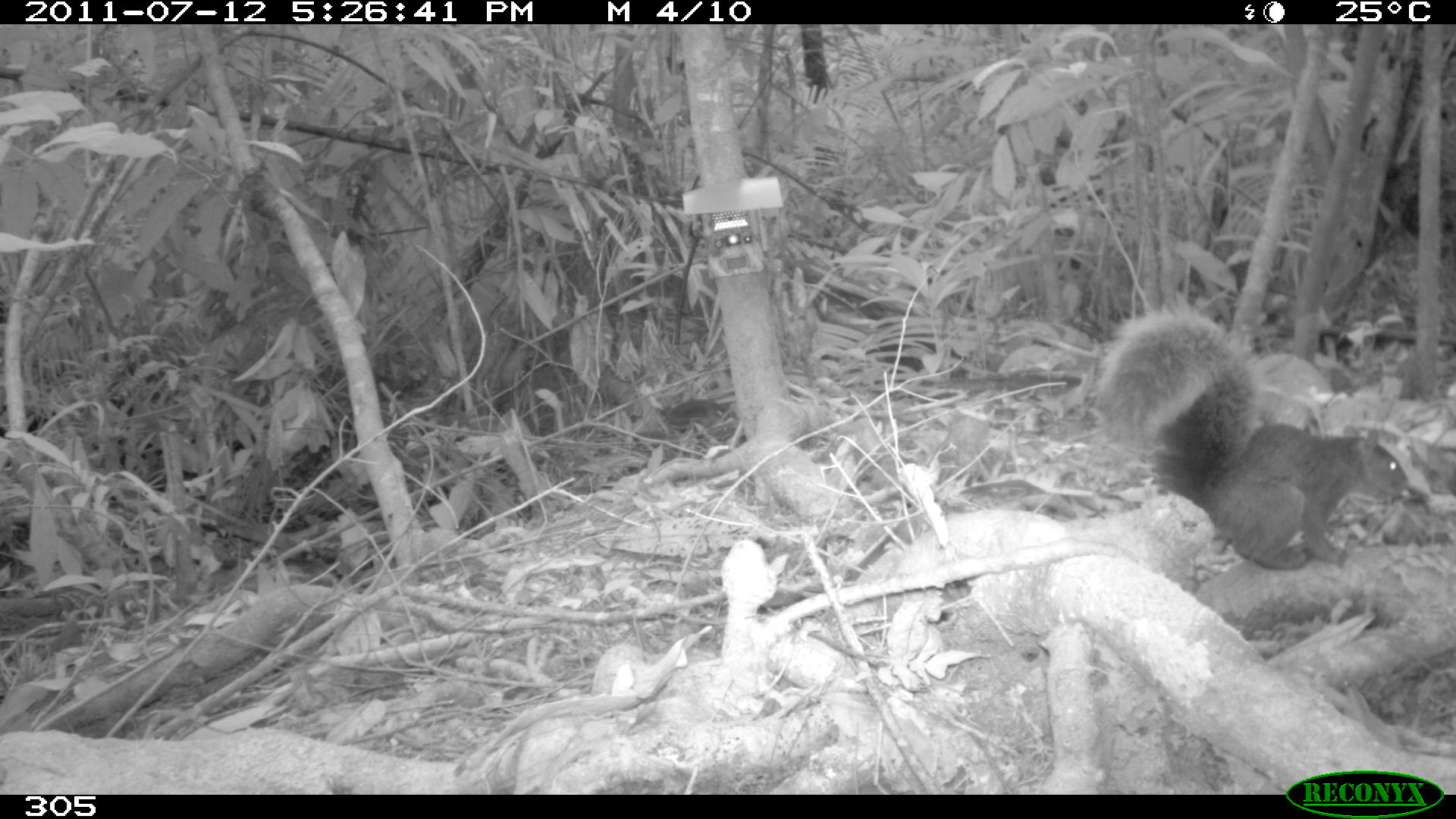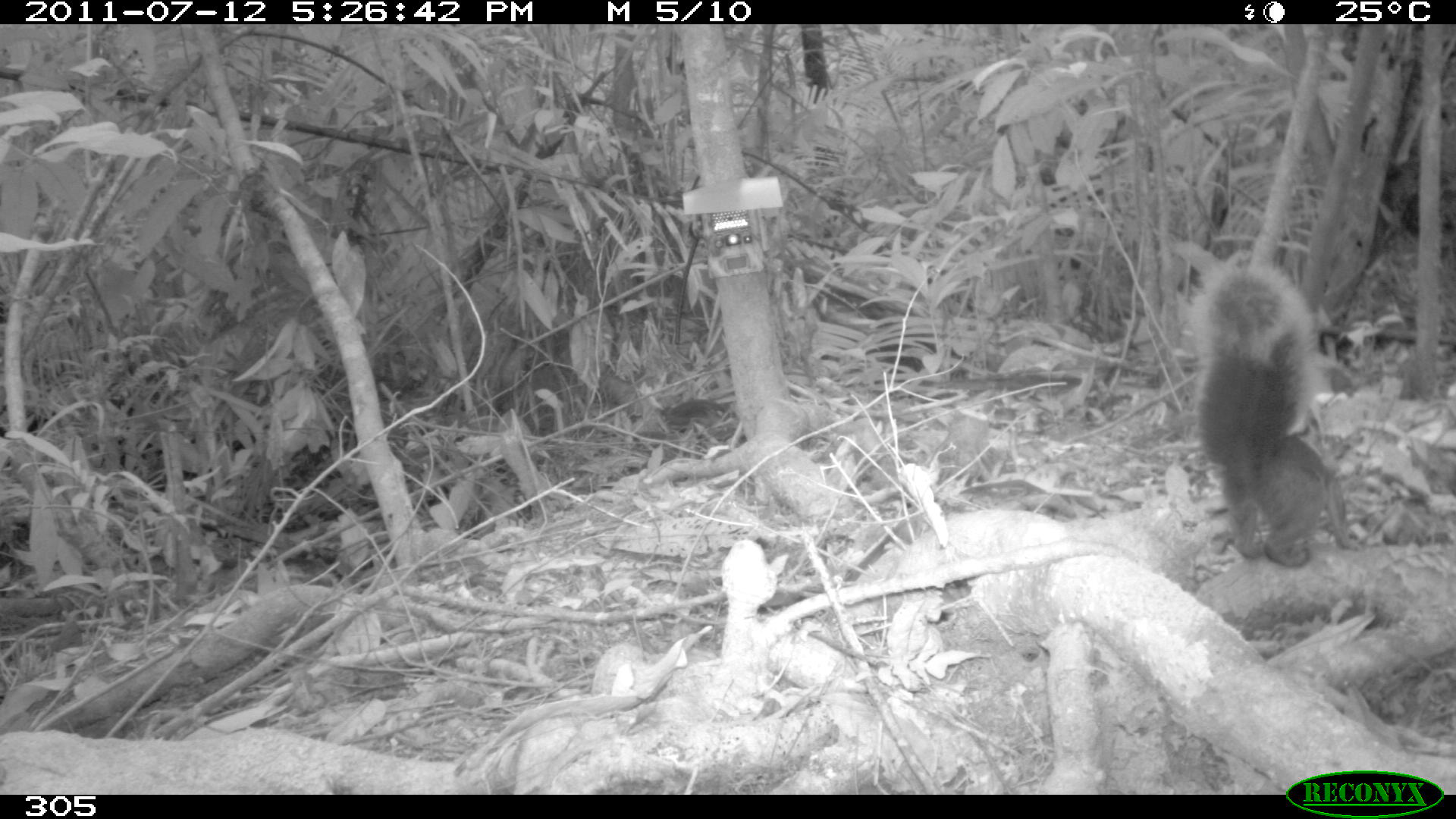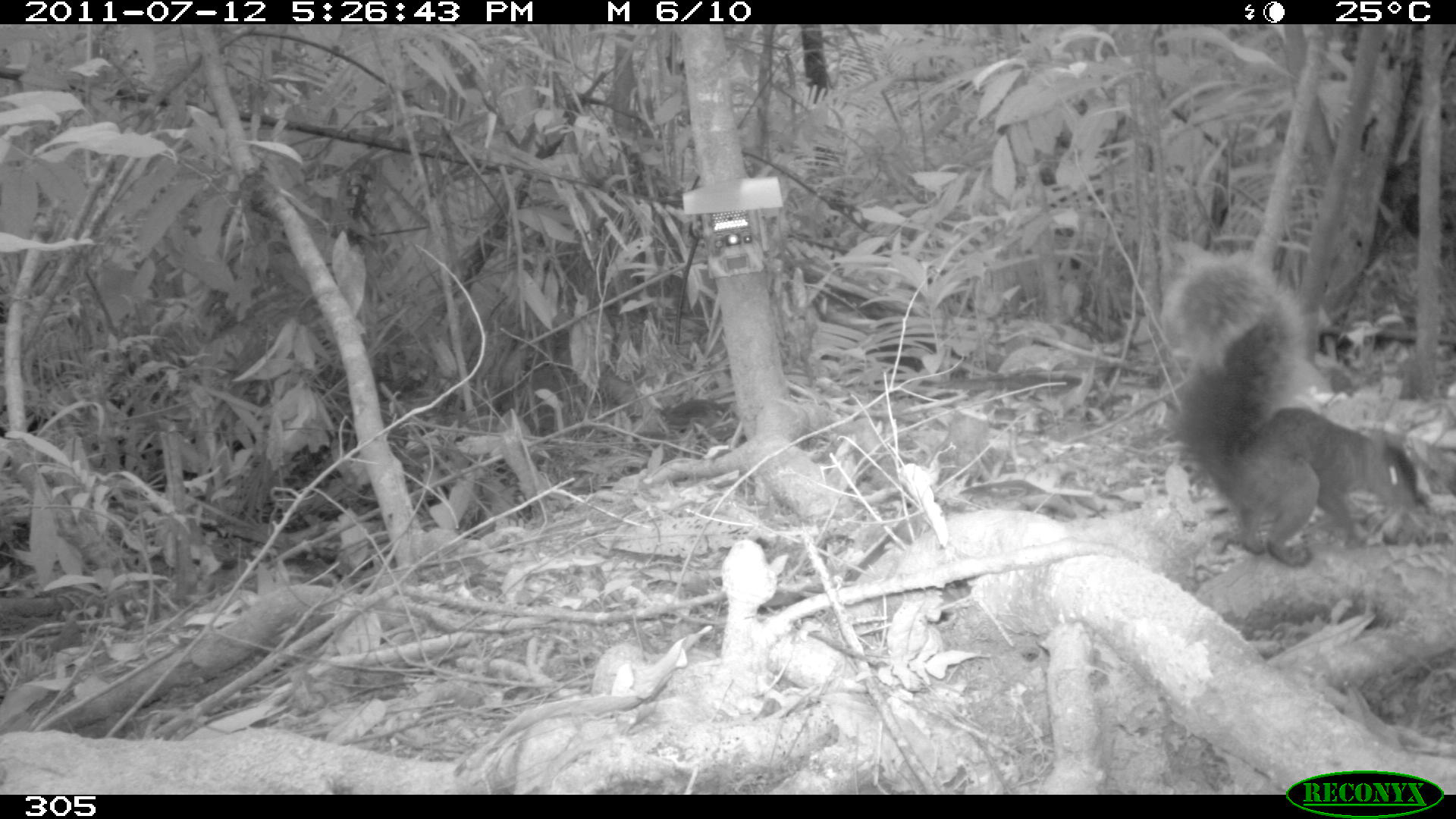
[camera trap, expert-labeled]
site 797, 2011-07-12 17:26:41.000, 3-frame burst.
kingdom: Animalia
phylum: Chordata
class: Mammalia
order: Rodentia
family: Sciuridae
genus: Sciurus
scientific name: Sciurus spadiceus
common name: southern amazon red squirrel